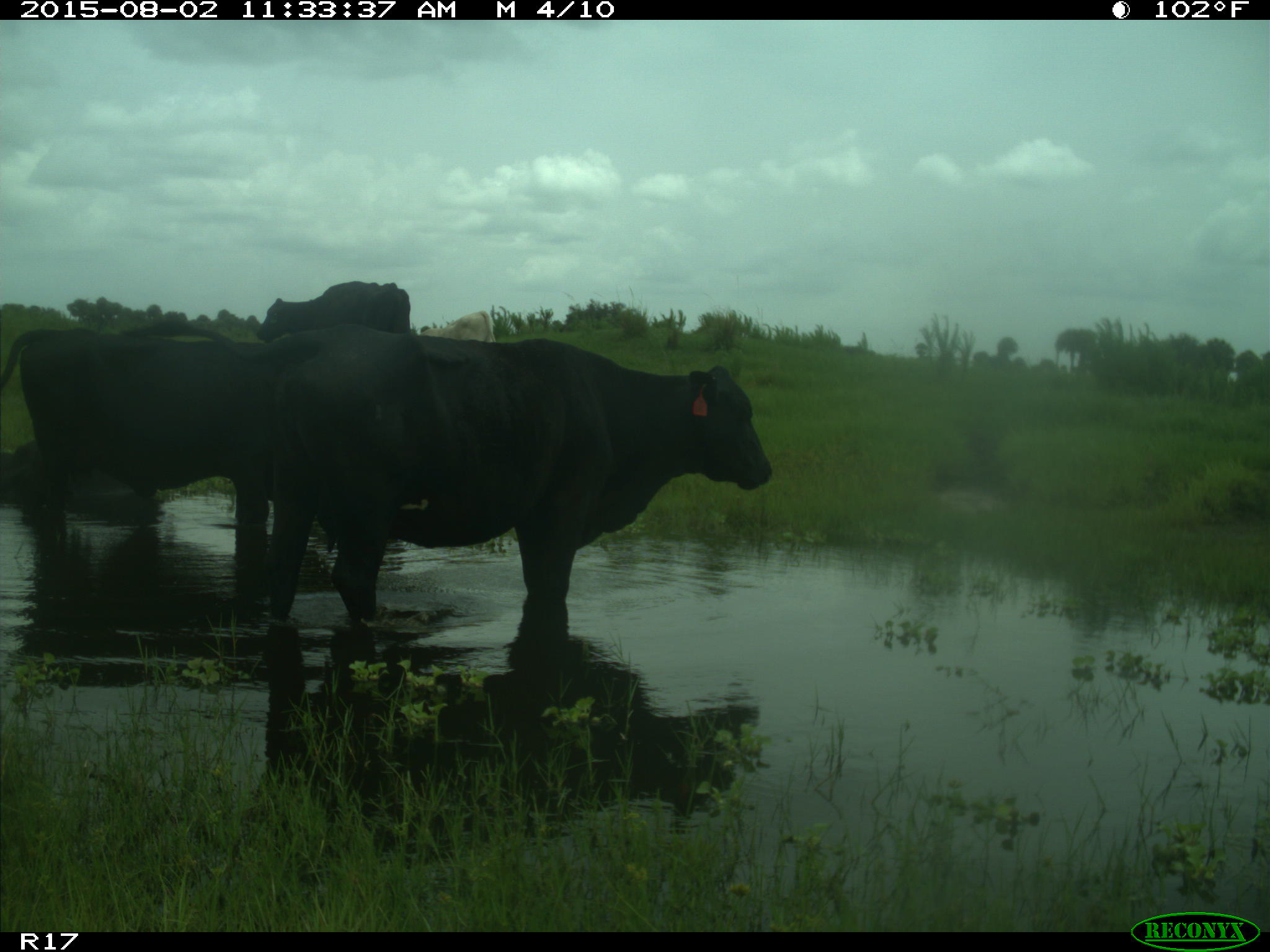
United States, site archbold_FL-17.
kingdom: Animalia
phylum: Chordata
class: Mammalia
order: Artiodactyla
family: Bovidae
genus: Bos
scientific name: Bos taurus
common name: domestic cow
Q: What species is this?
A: Bos taurus (domestic cow).